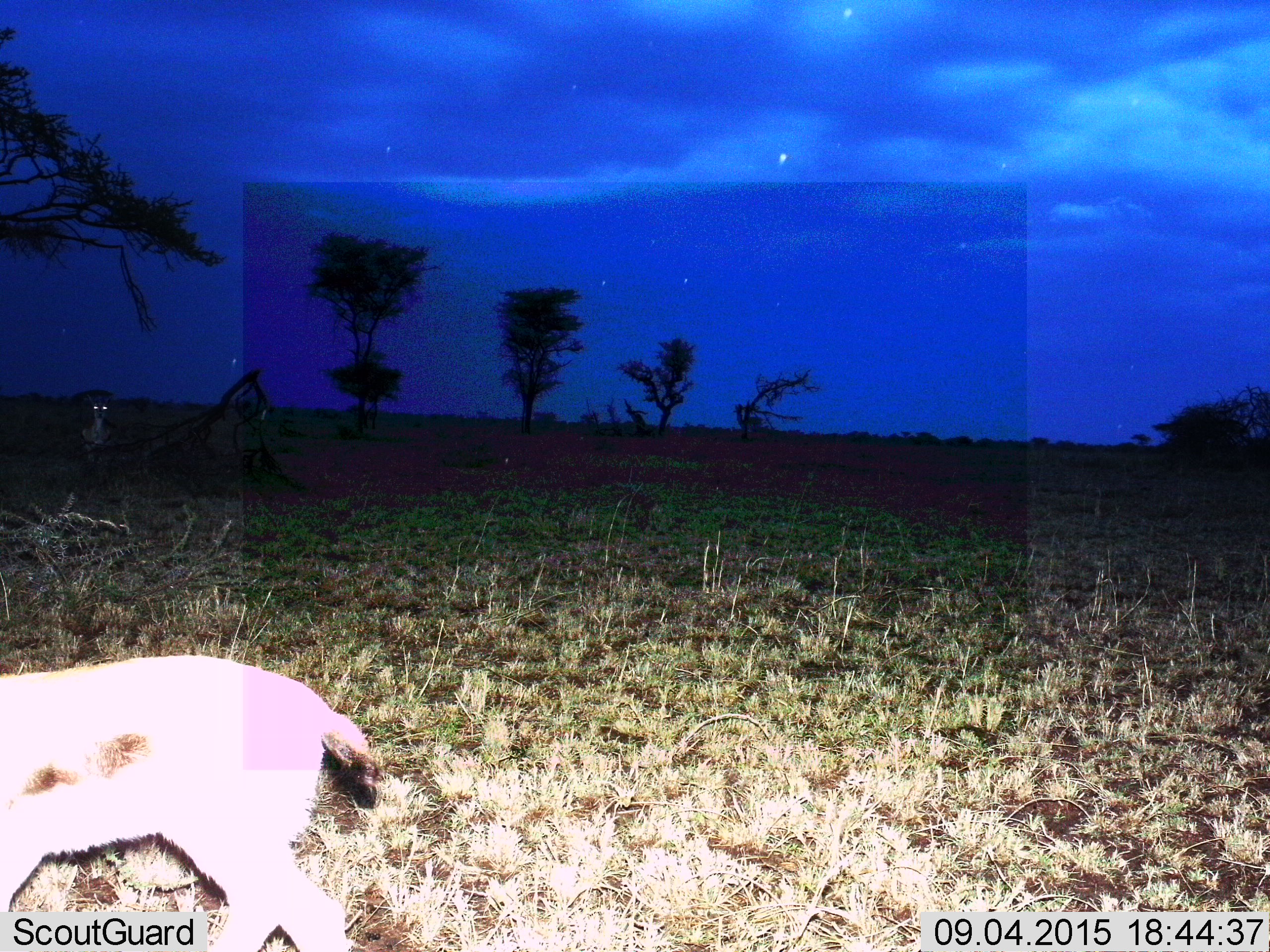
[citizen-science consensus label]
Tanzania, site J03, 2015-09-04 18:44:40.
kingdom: Animalia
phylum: Chordata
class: Mammalia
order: Artiodactyla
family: Bovidae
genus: Eudorcas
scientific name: Eudorcas thomsonii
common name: thomson's gazelle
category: gazellethomsons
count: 2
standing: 83%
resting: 0%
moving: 67%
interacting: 0%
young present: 0%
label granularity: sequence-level